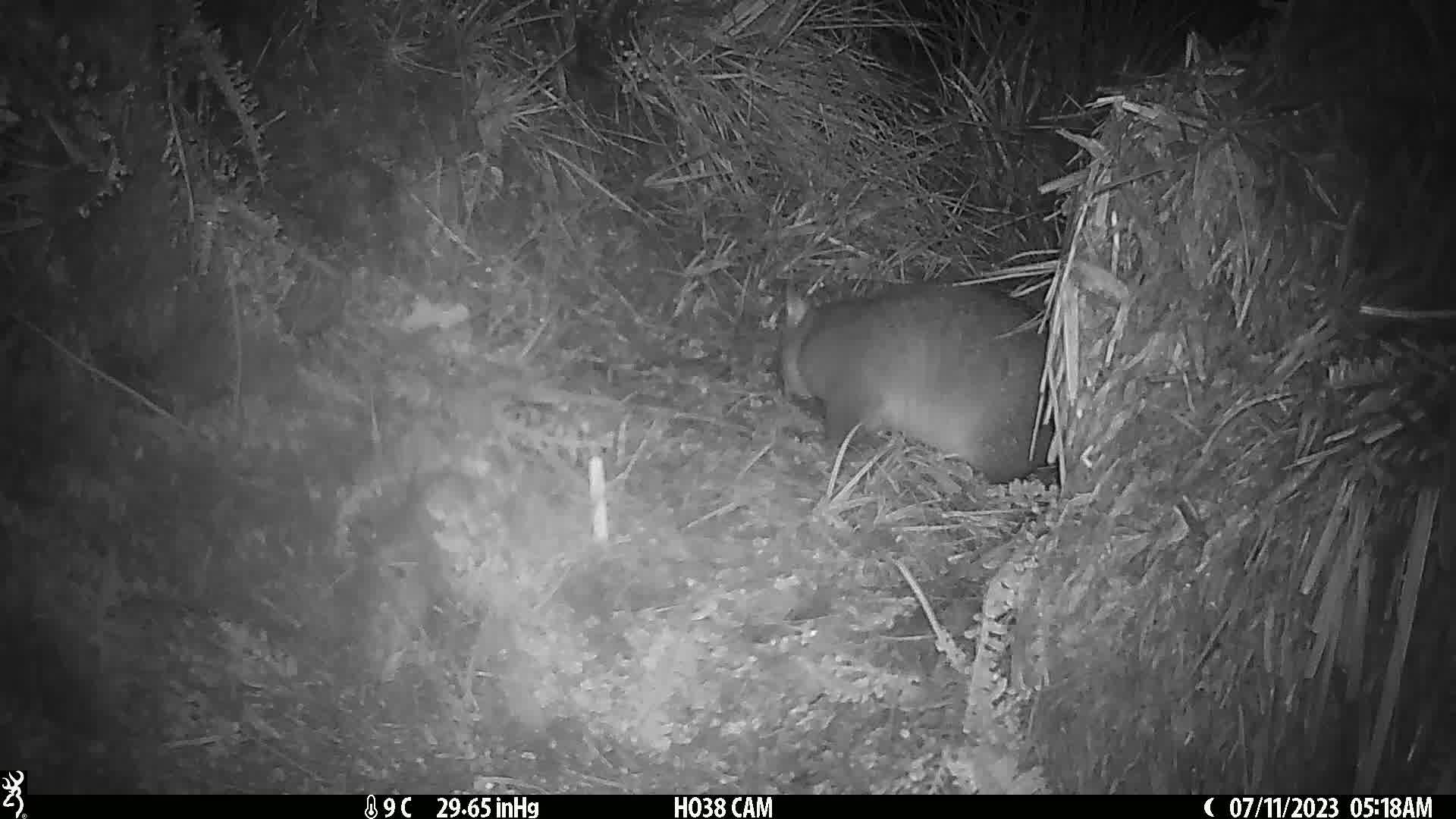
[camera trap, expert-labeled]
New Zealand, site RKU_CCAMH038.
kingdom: Animalia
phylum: Chordata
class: Mammalia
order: Diprotodontia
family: Phalangeridae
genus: Trichosurus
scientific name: Trichosurus vulpecula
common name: common brushtail possum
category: possum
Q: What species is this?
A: Possum (common brushtail possum) (Trichosurus vulpecula).